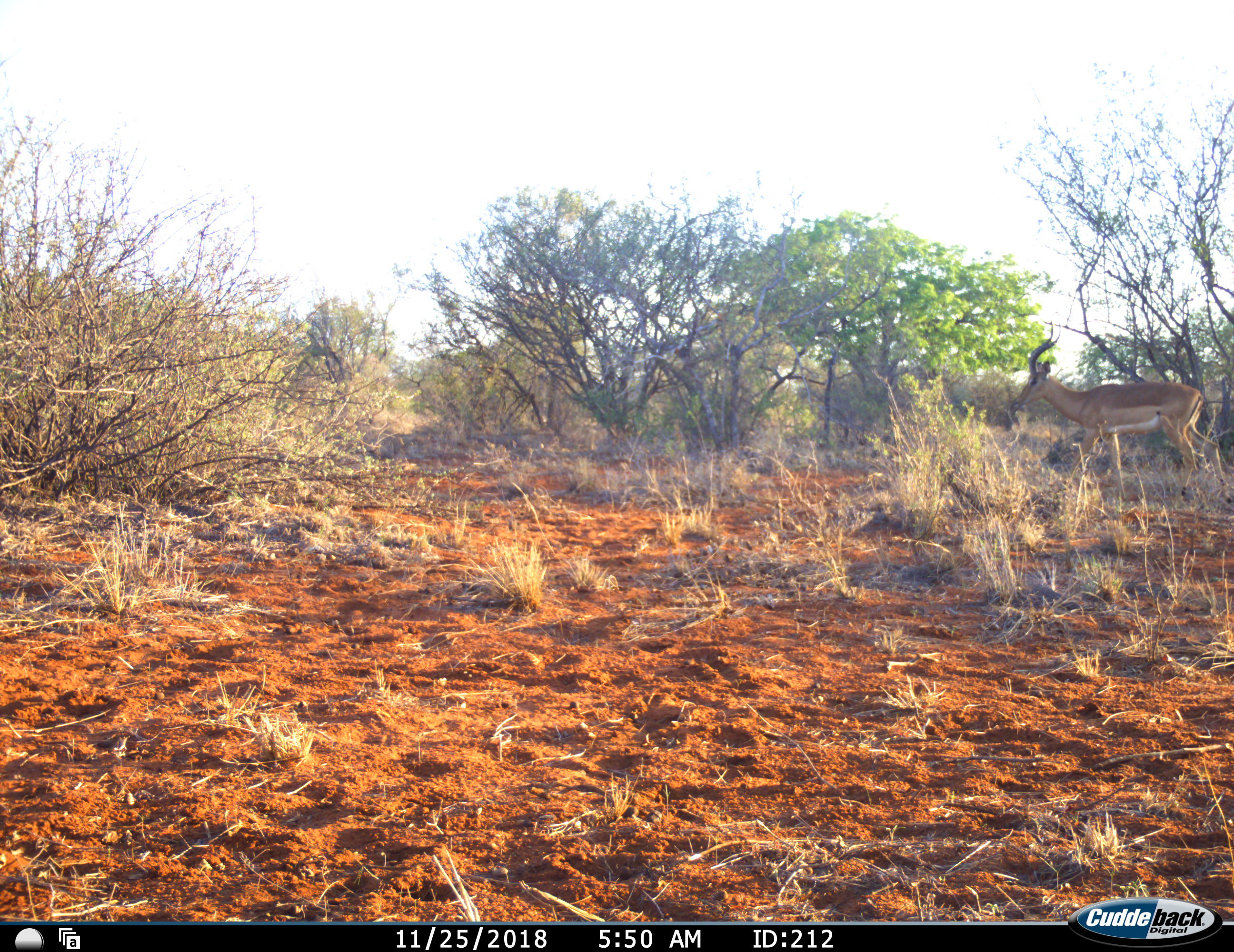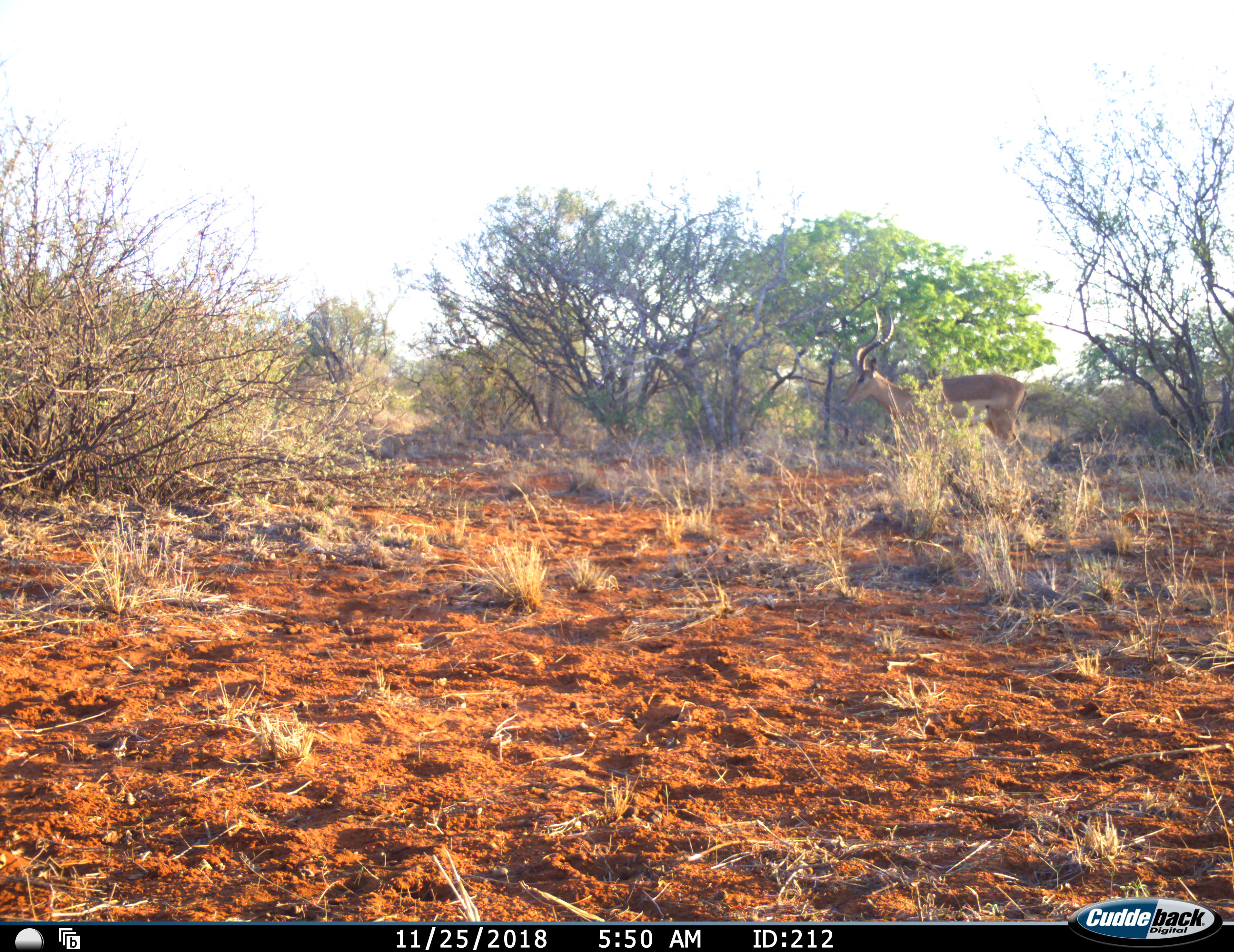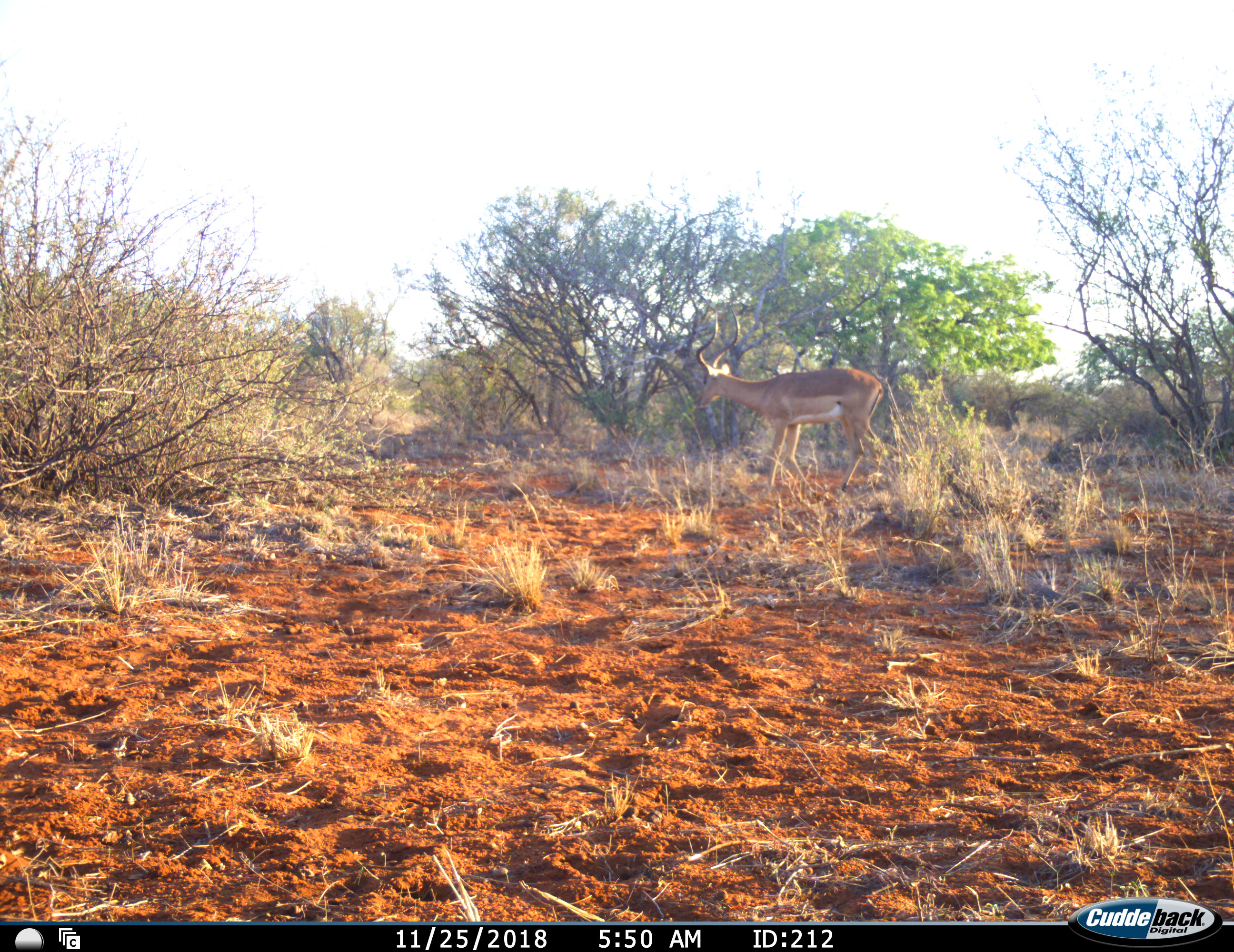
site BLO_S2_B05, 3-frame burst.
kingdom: Animalia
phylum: Chordata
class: Mammalia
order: Artiodactyla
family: Bovidae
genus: Aepyceros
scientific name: Aepyceros melampus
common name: impala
Impala (Aepyceros melampus), count 1. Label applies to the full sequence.